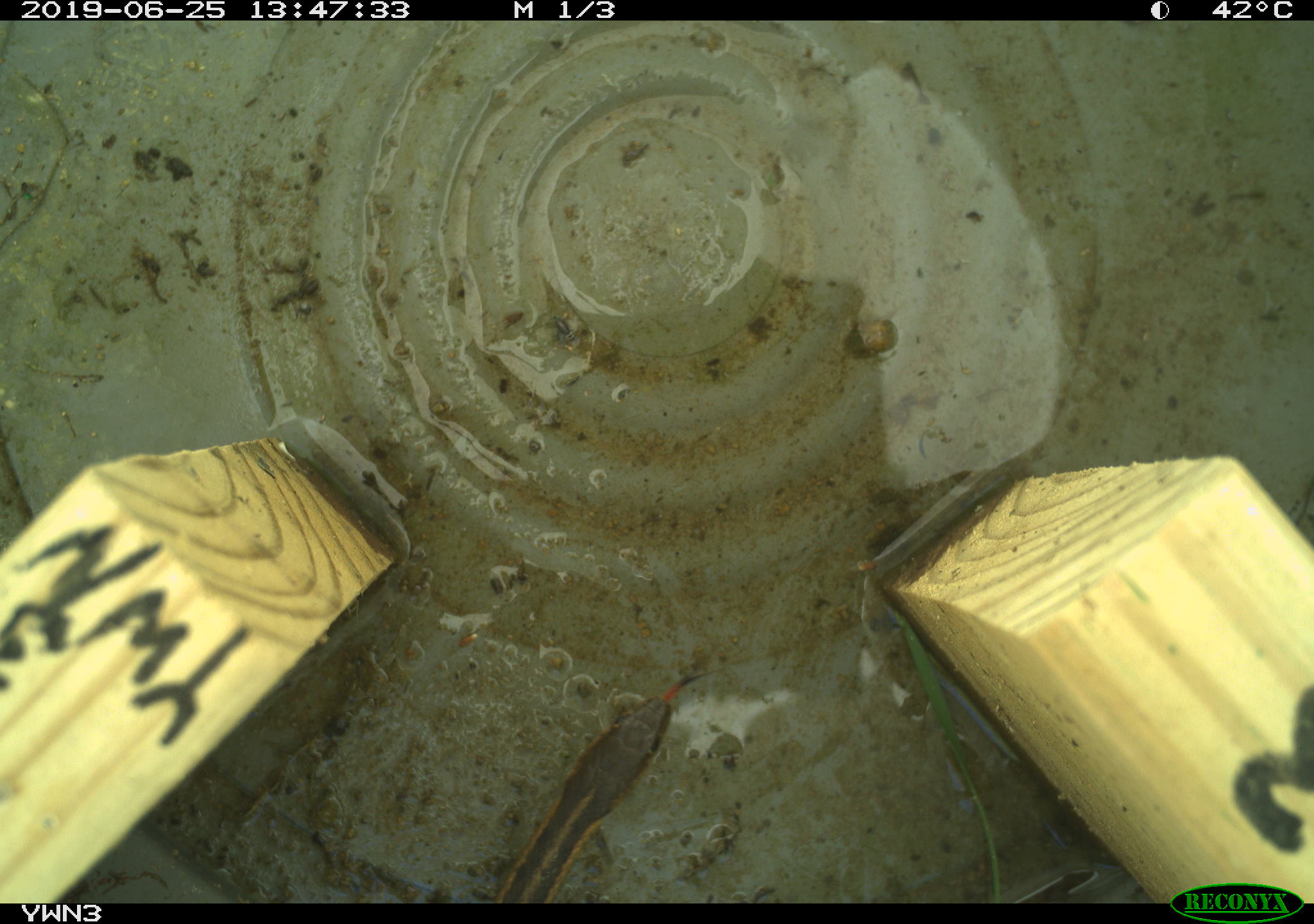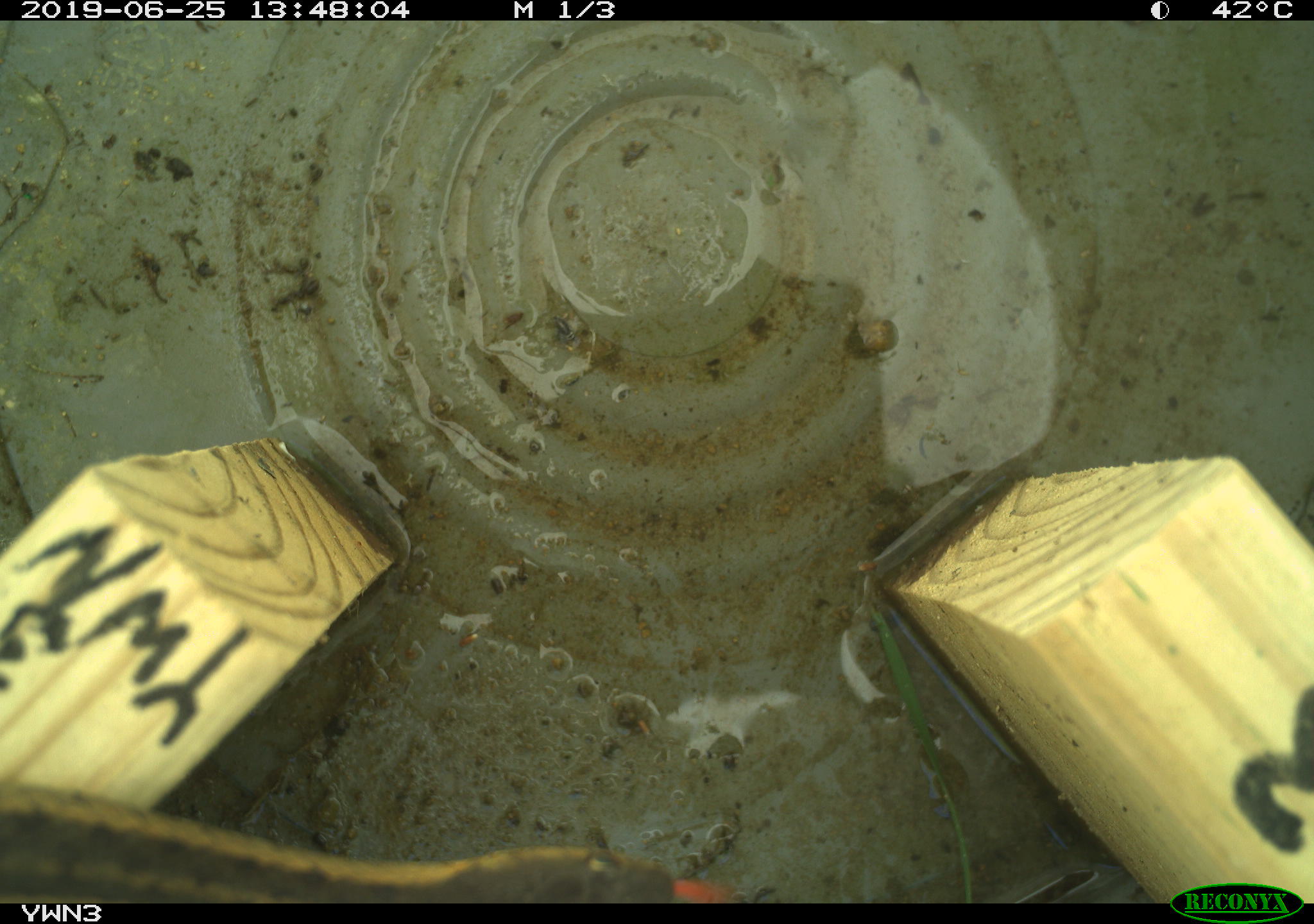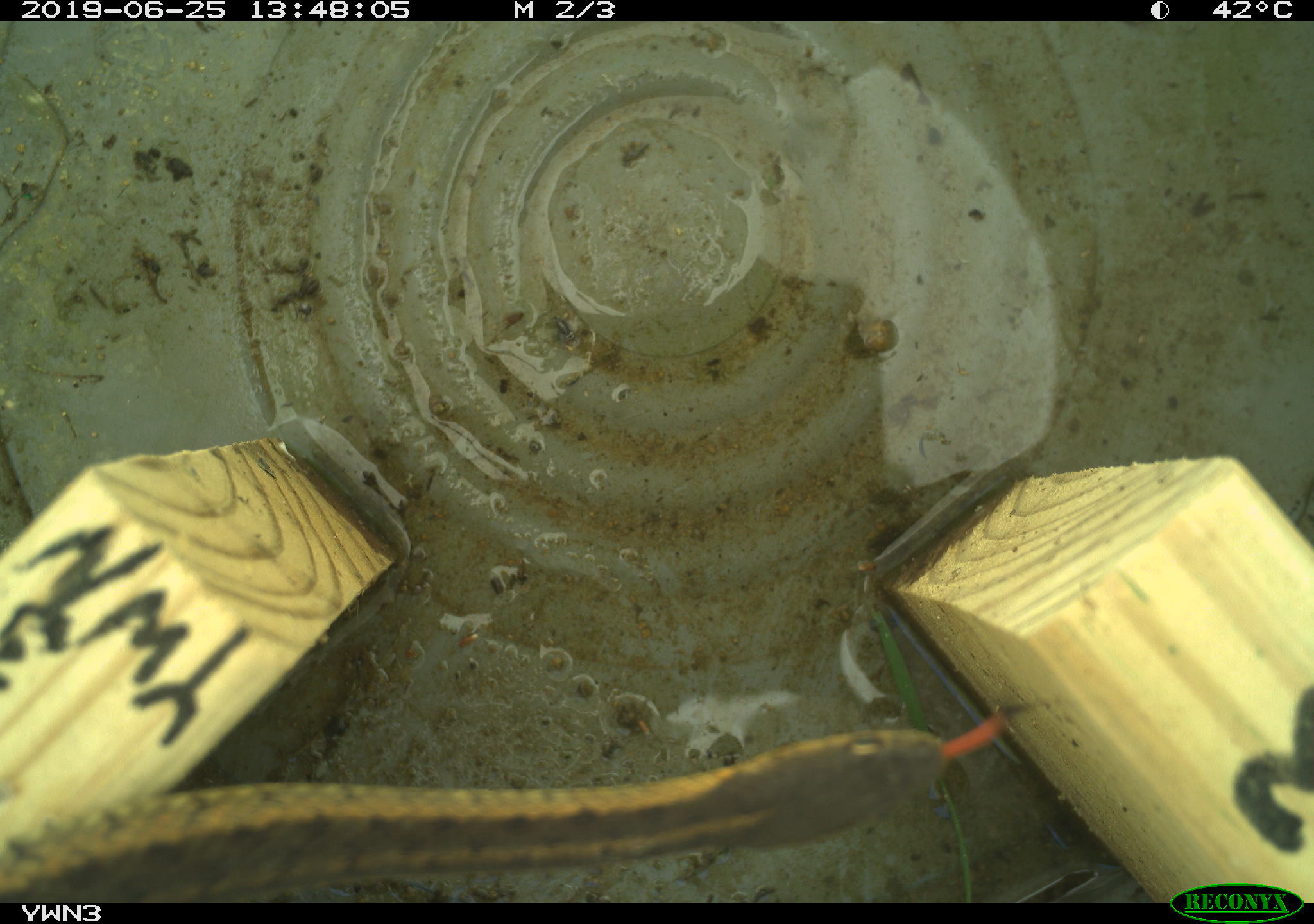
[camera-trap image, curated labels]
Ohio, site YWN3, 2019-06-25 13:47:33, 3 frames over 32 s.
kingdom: Animalia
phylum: Chordata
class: Reptilia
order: Squamata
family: Colubridae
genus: Thamnophis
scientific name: Thamnophis sirtalis sirtalis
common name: eastern gartersnake